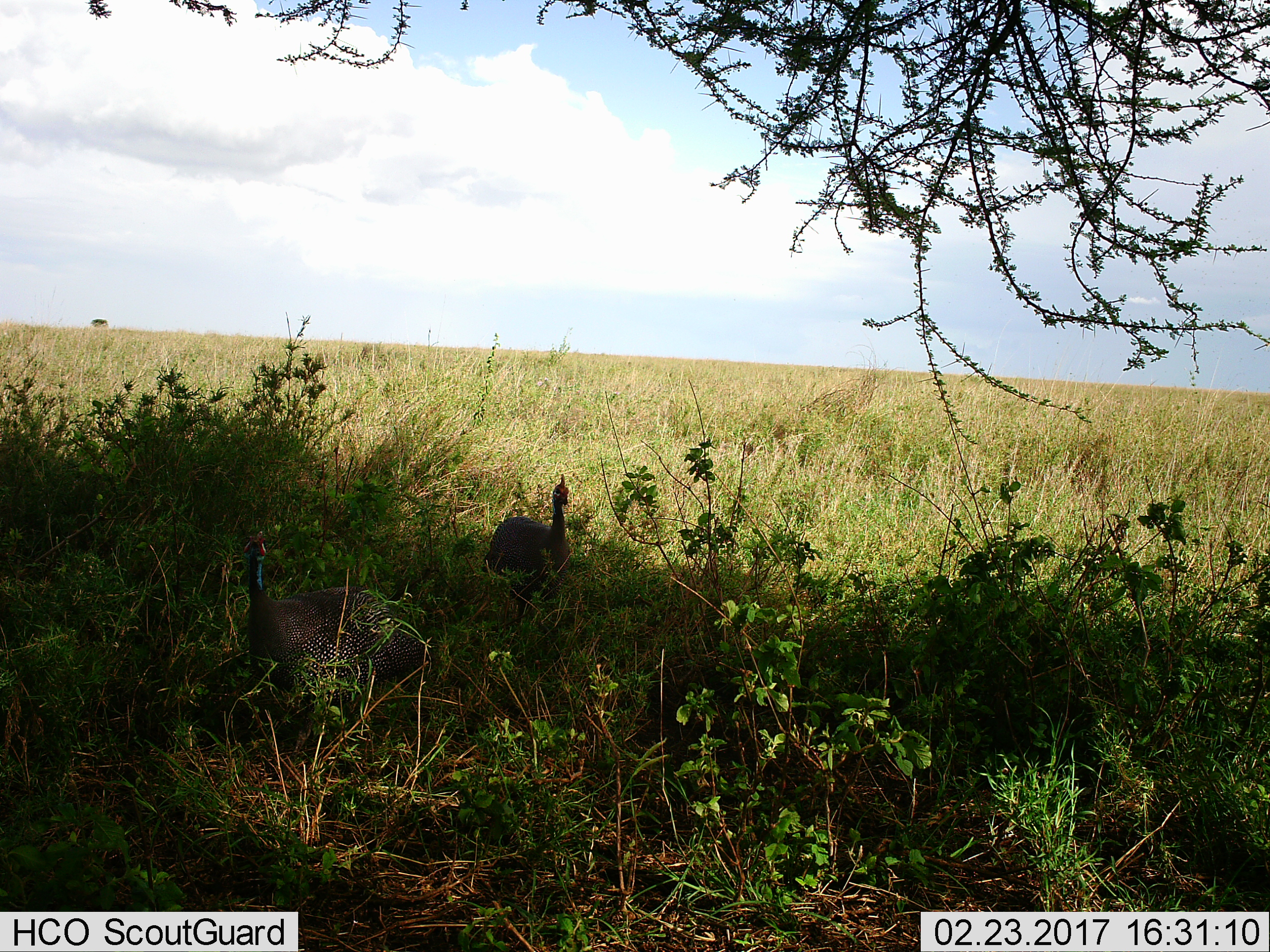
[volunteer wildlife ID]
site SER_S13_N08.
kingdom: Animalia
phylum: Chordata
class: Aves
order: Galliformes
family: Numididae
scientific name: Numididae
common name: guineafowl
Guineafowl (Numididae), count 2. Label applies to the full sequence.